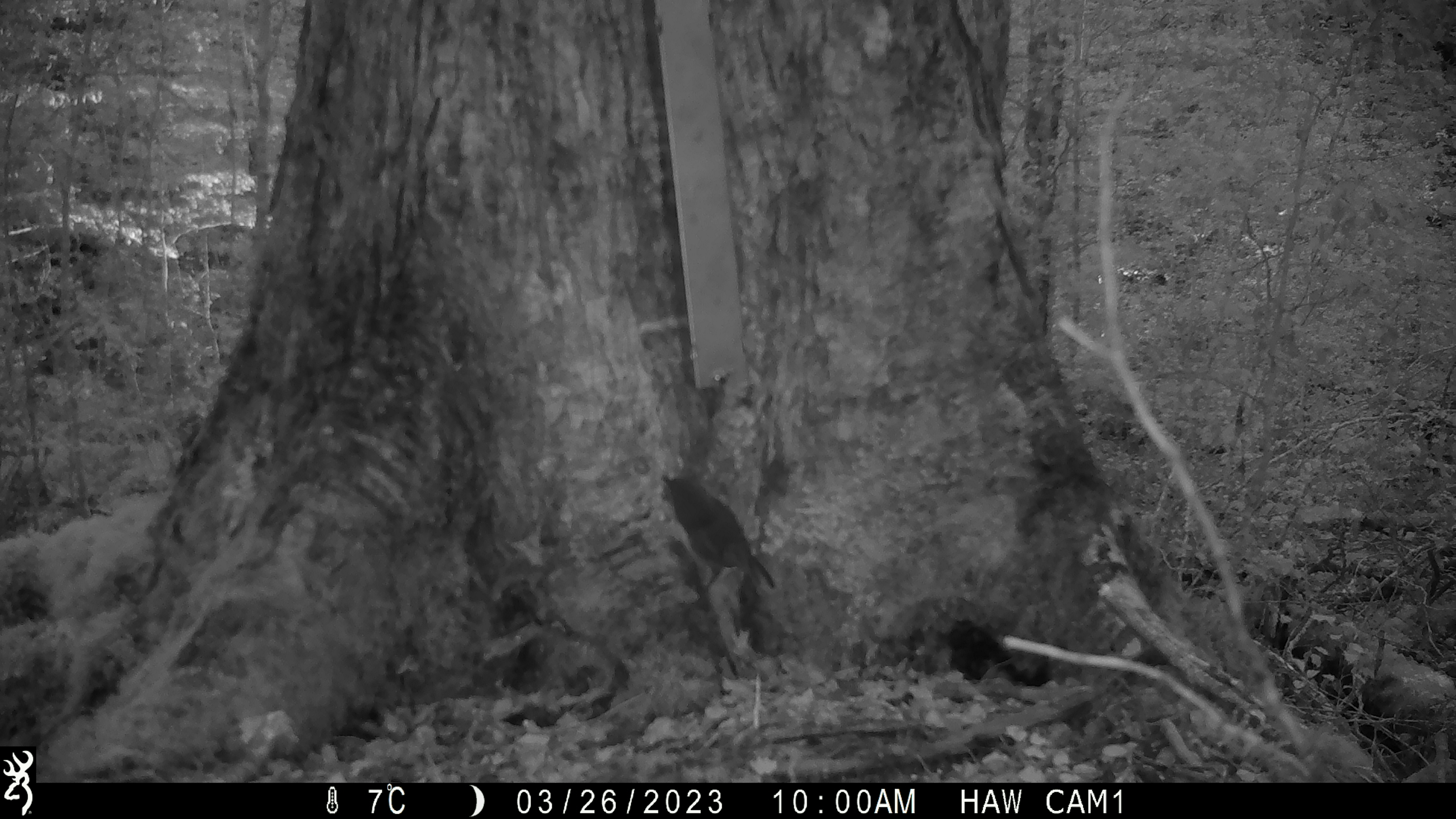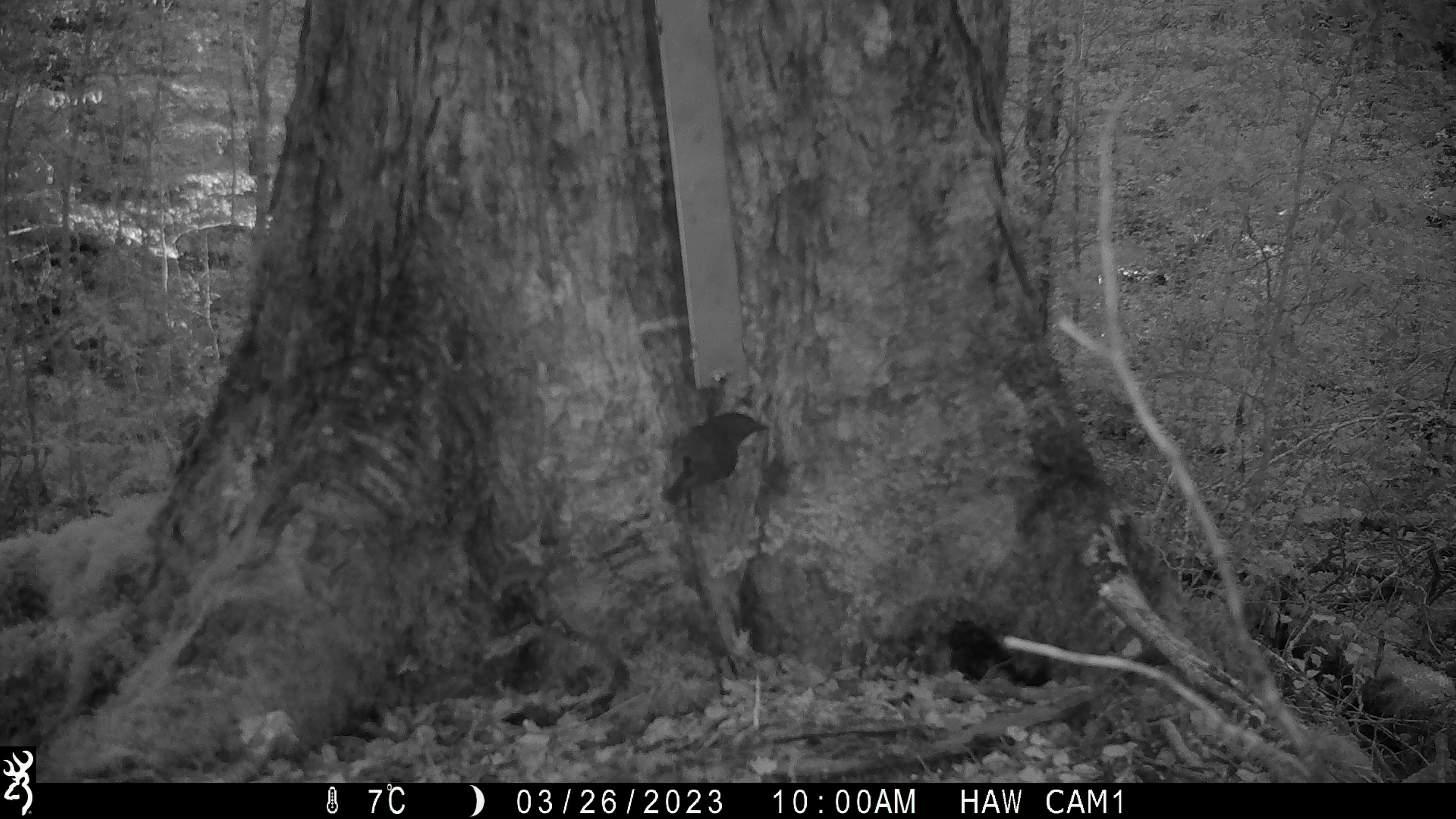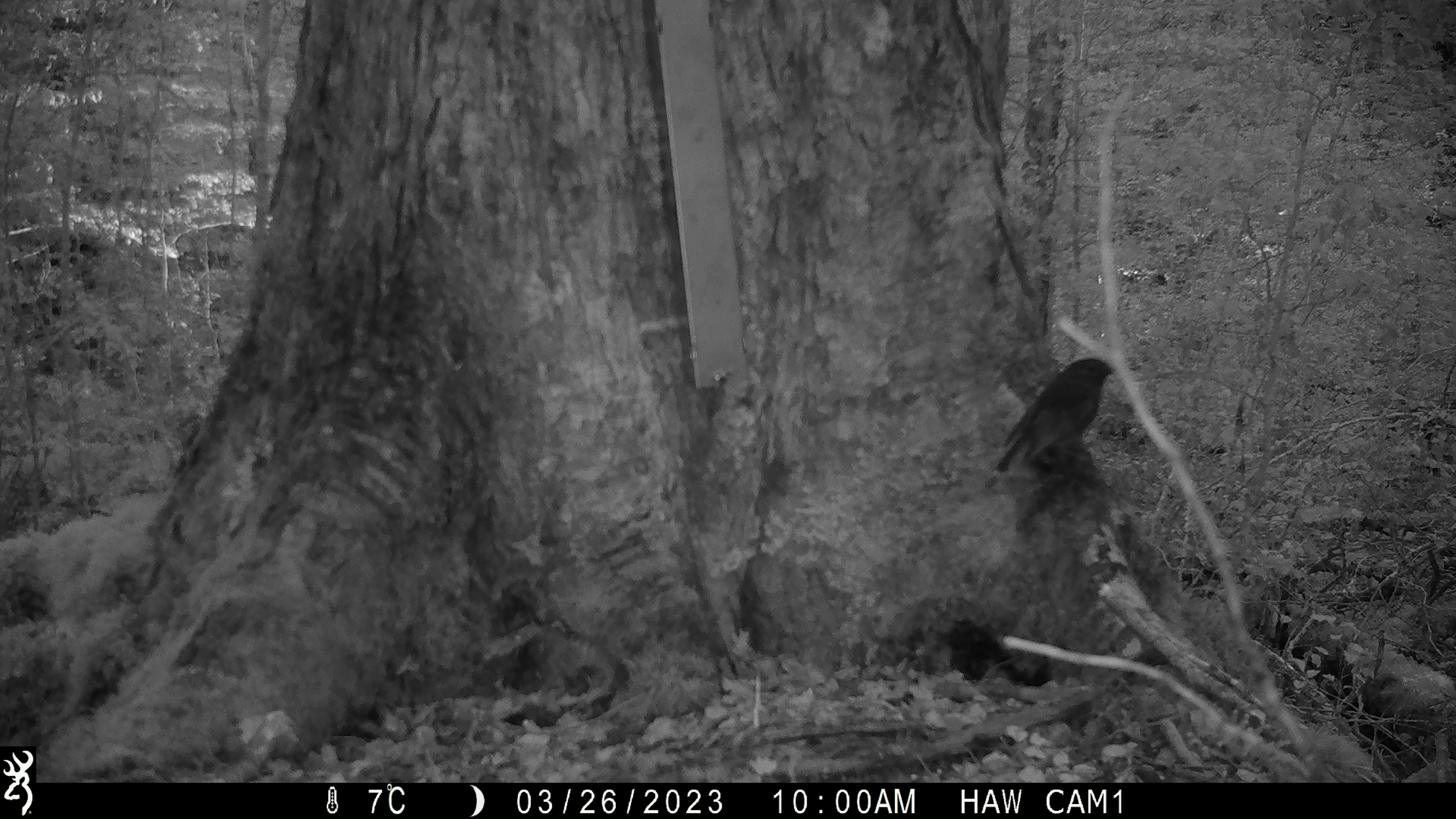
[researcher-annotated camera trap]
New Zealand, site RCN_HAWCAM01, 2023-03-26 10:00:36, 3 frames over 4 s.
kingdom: Animalia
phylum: Chordata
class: Aves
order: Passeriformes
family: Petroicidae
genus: Petroica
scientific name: Petroica australis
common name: new zealand robin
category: robin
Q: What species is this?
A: Robin (new zealand robin) (Petroica australis).